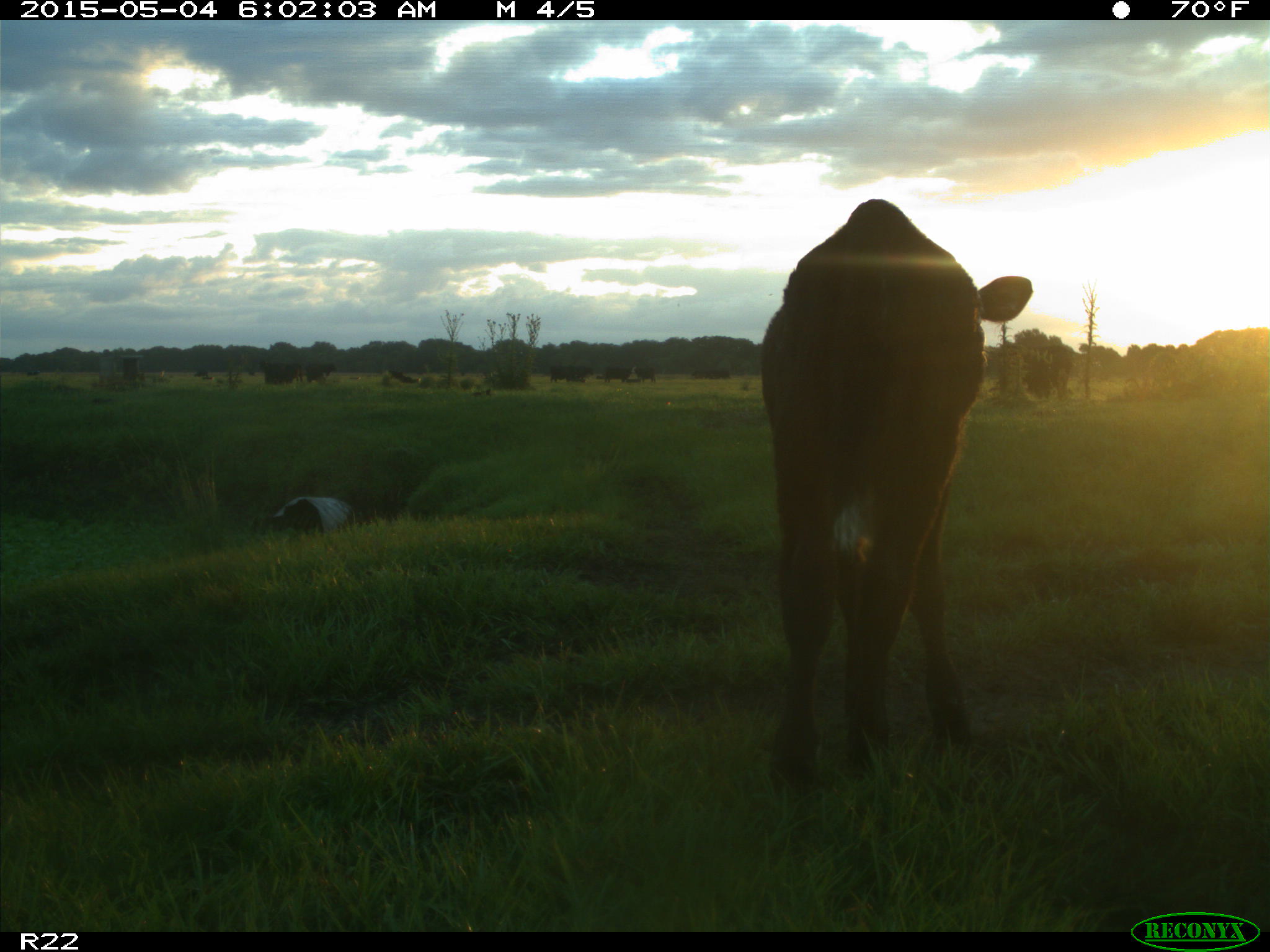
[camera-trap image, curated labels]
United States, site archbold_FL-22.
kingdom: Animalia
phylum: Chordata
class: Mammalia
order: Artiodactyla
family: Bovidae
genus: Bos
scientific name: Bos taurus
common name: domestic cow